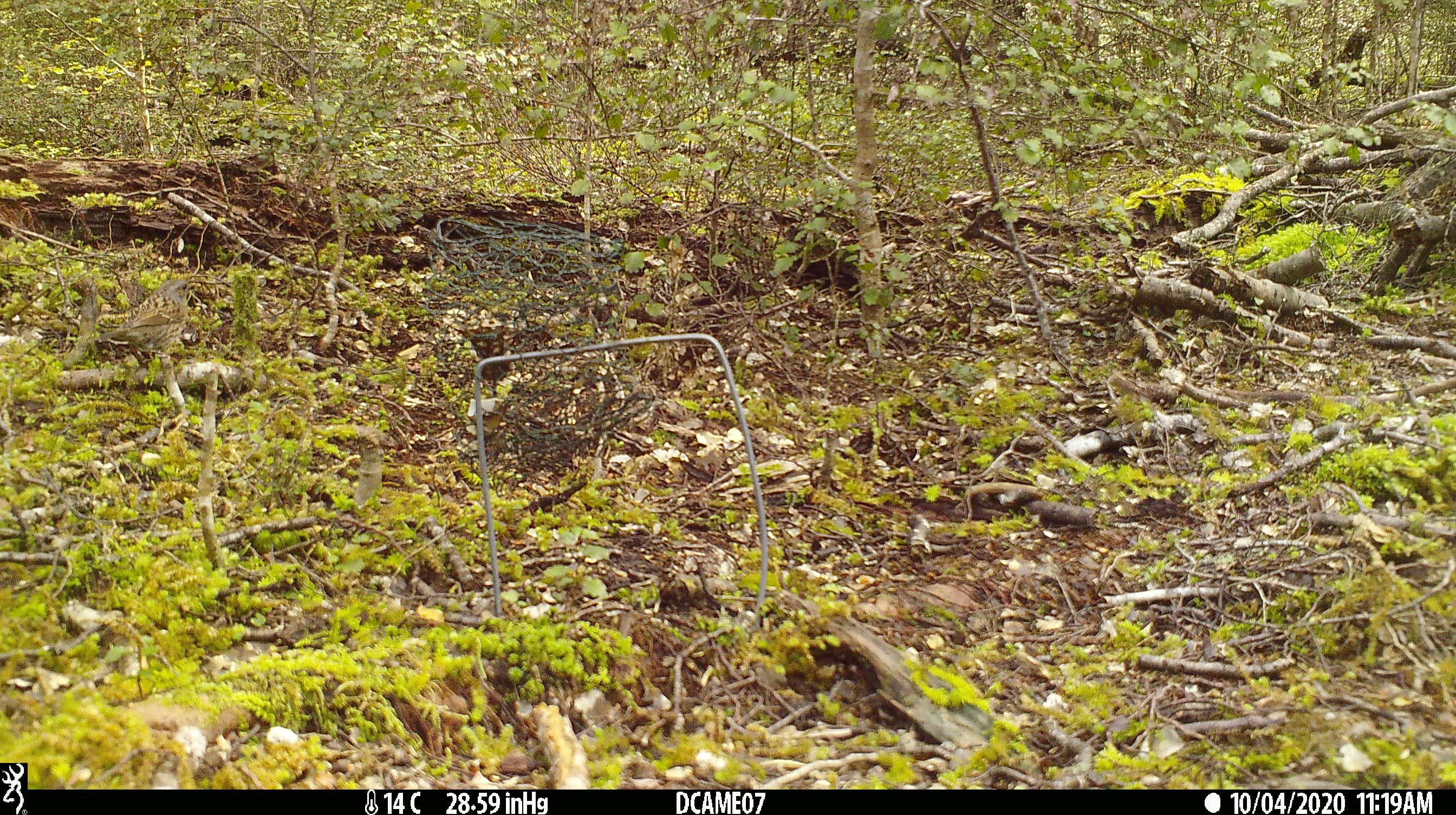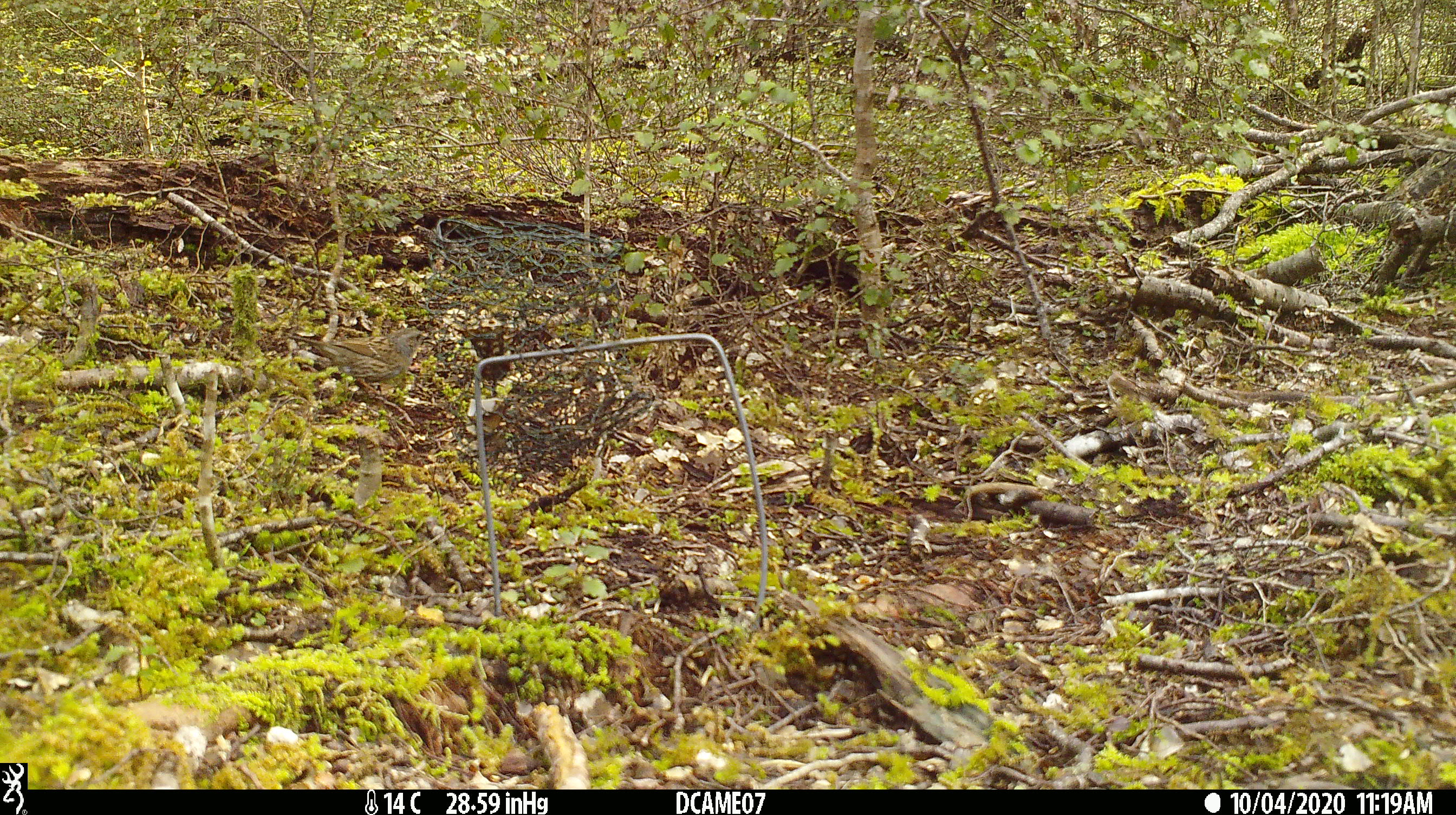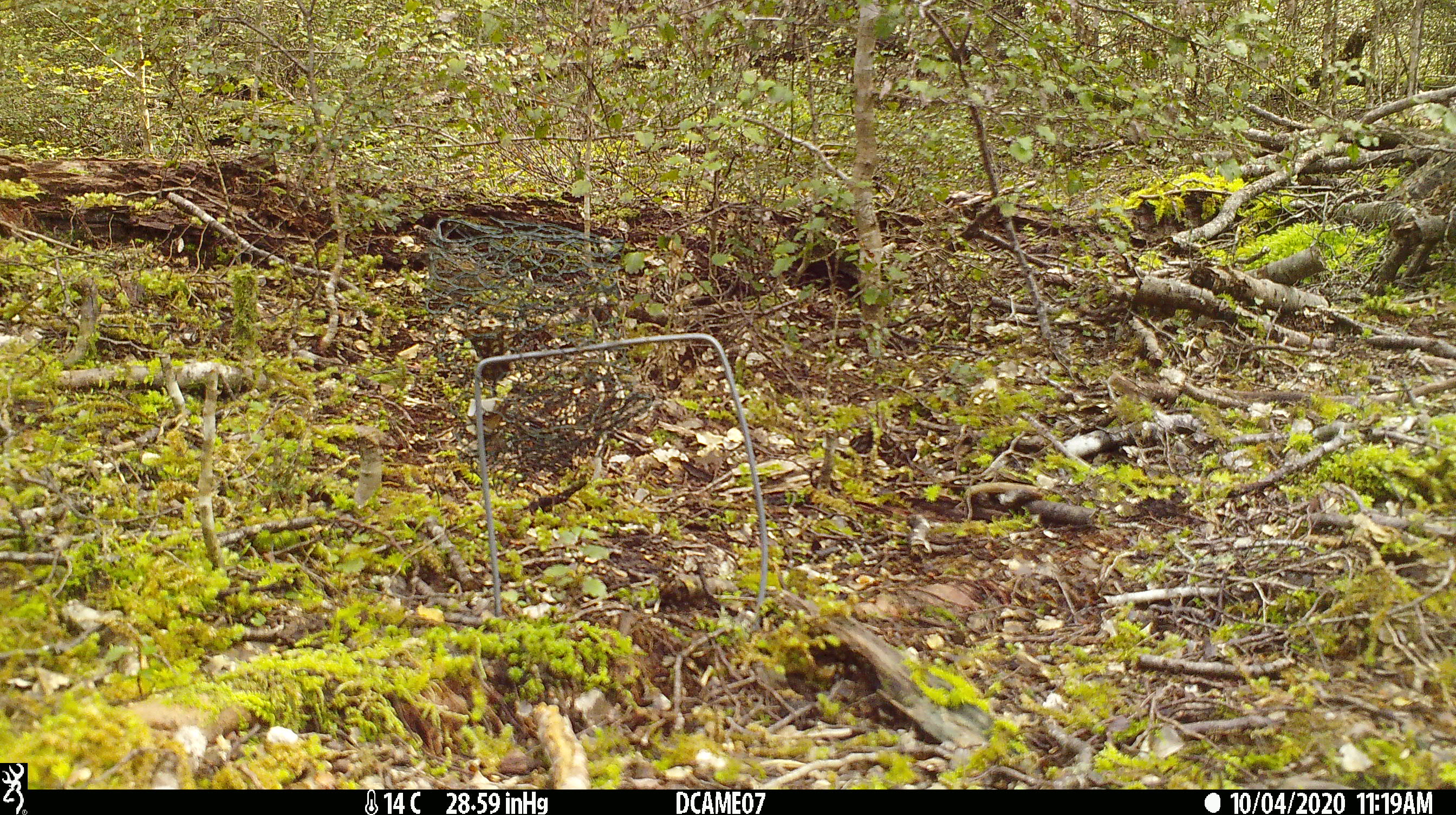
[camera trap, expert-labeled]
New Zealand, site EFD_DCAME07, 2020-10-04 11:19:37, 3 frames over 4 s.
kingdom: Animalia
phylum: Chordata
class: Aves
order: Passeriformes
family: Prunellidae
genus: Prunella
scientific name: Prunella modularis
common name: dunnock